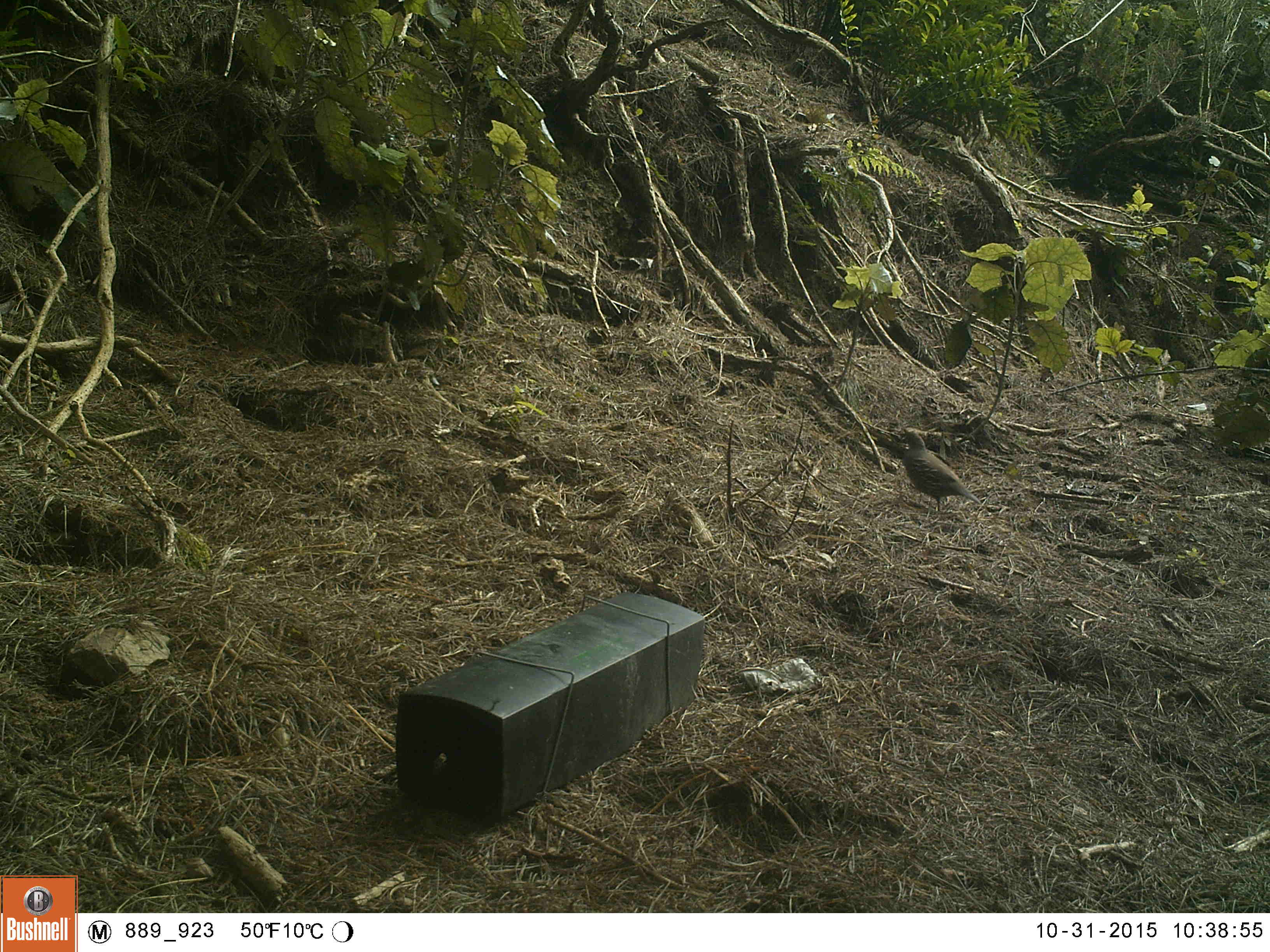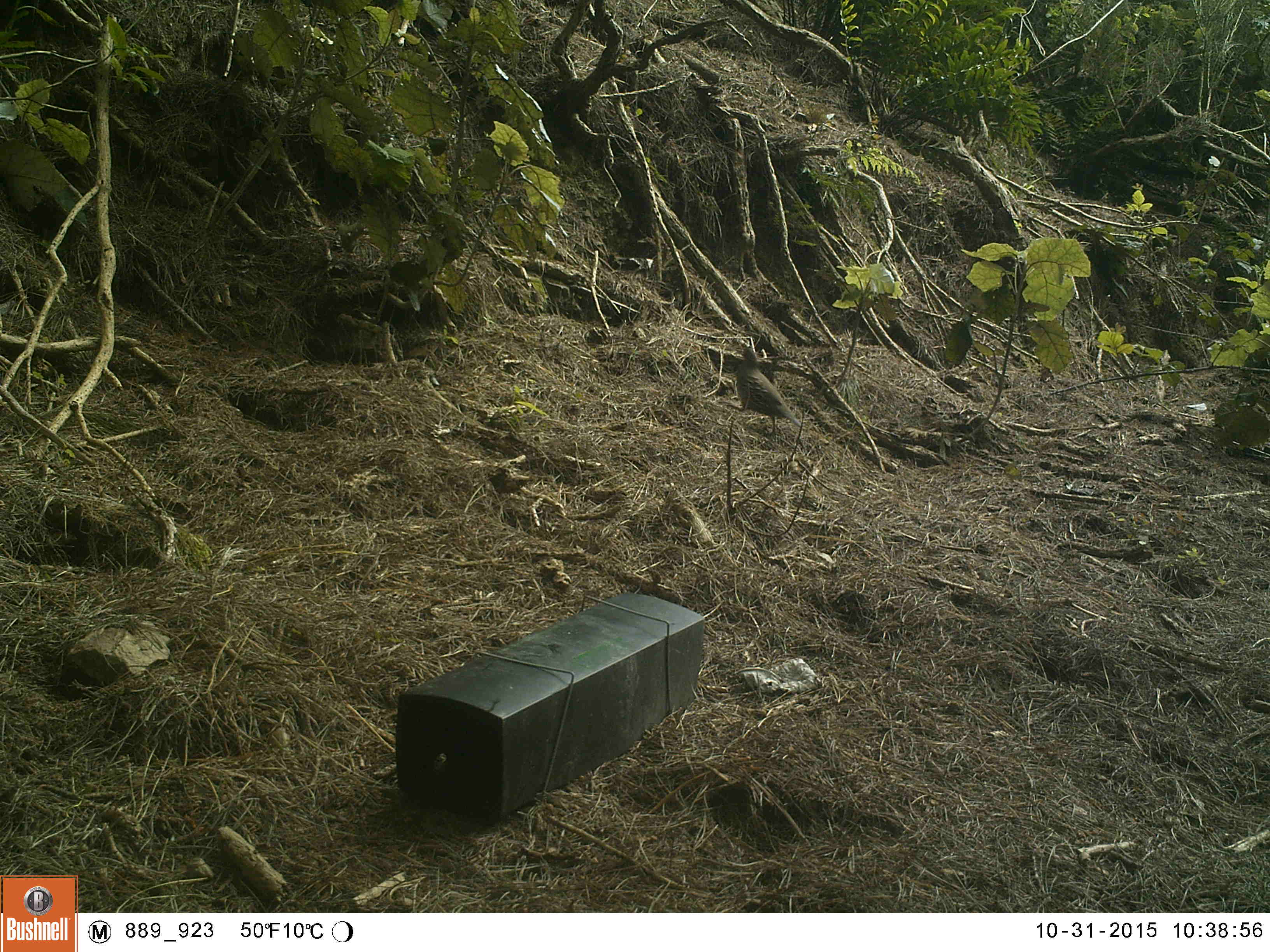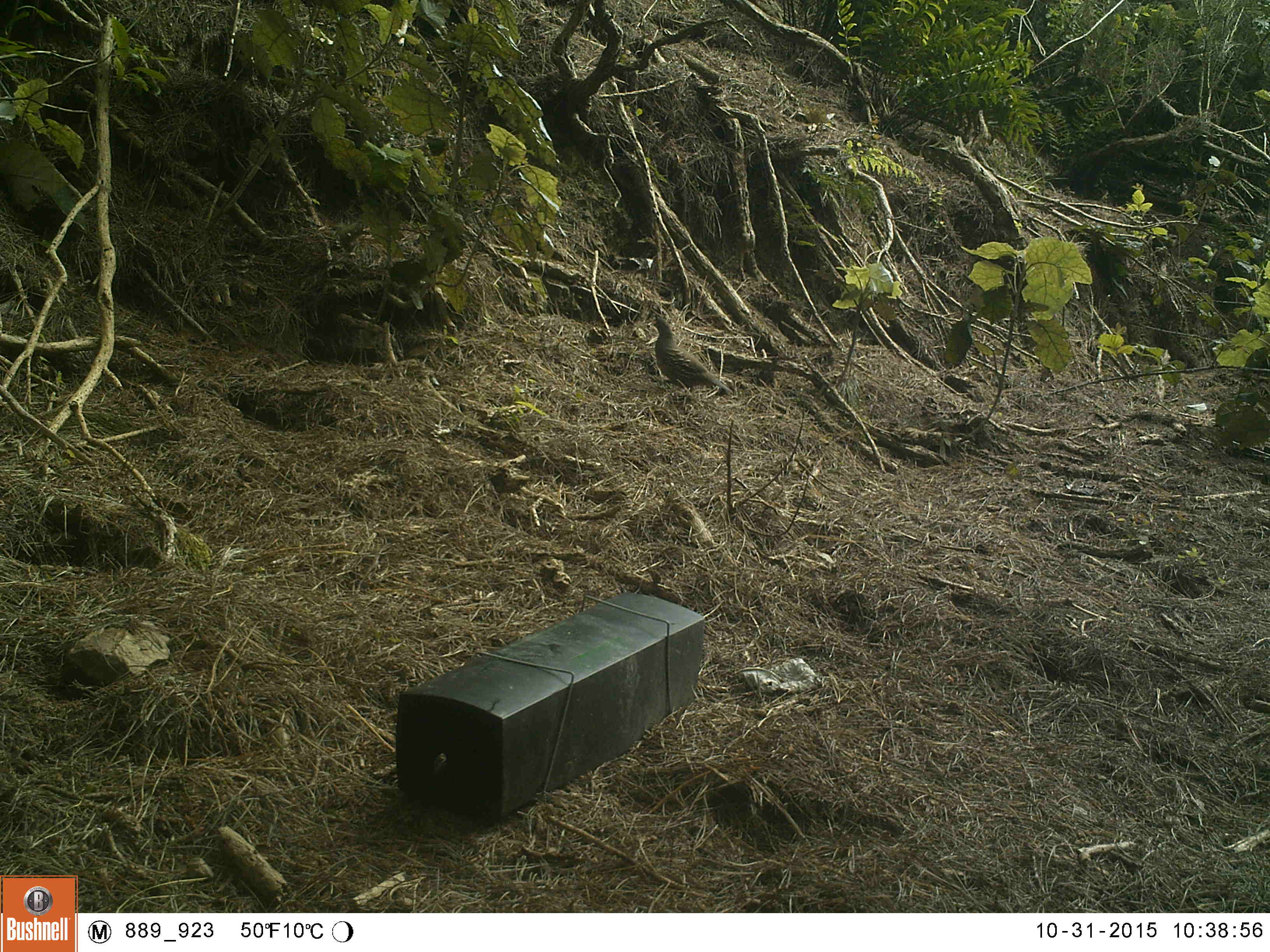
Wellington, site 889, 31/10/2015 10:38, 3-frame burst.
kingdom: Animalia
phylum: Chordata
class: Aves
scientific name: Aves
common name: bird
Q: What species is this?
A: Bird (Aves).